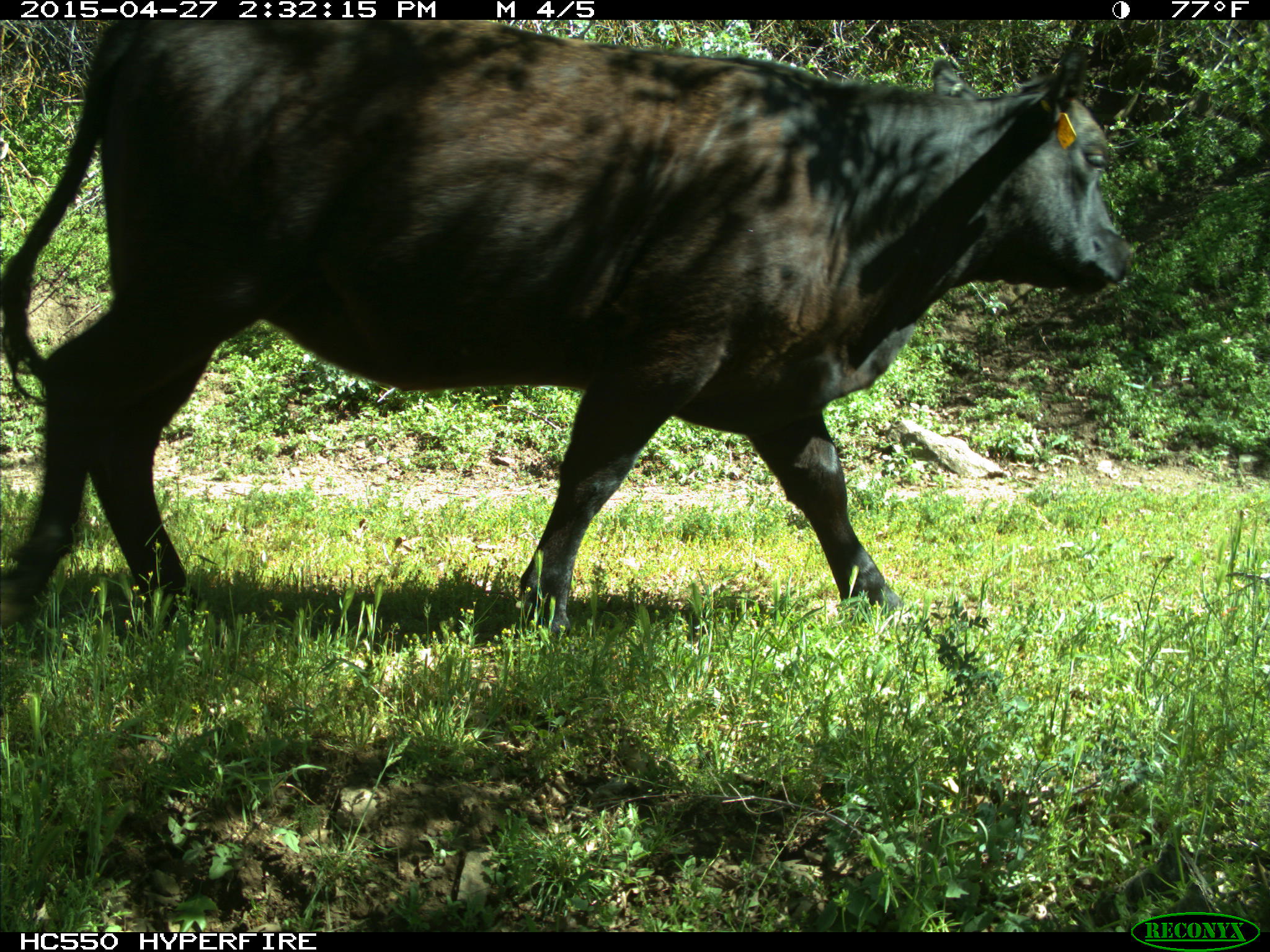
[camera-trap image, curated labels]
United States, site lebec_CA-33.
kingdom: Animalia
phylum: Chordata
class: Mammalia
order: Artiodactyla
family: Bovidae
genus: Bos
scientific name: Bos taurus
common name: domestic cow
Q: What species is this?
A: Bos taurus (domestic cow).